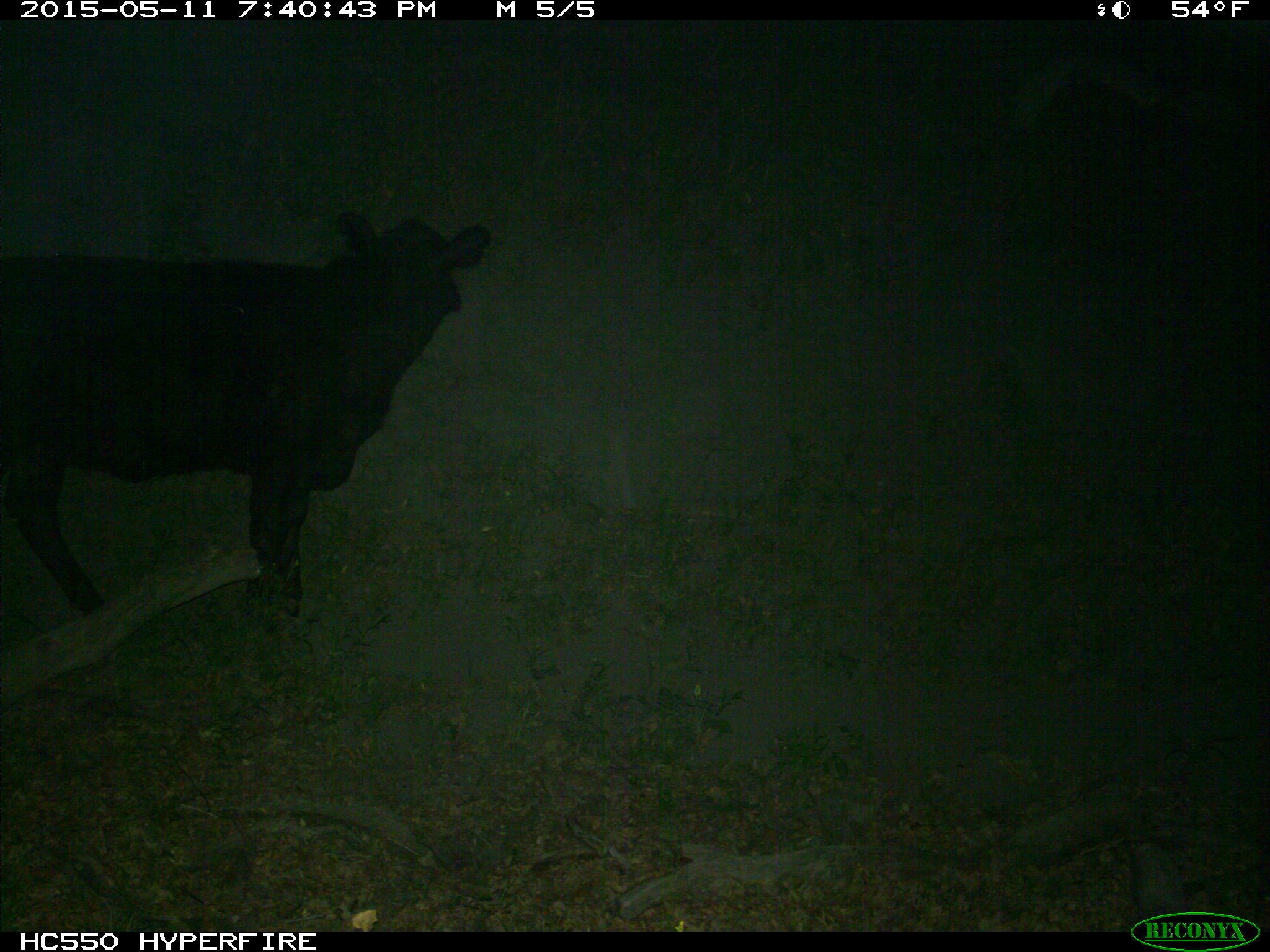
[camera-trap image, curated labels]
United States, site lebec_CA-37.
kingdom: Animalia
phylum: Chordata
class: Mammalia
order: Artiodactyla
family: Bovidae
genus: Bos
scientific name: Bos taurus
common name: domestic cow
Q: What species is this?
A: Bos taurus (domestic cow).